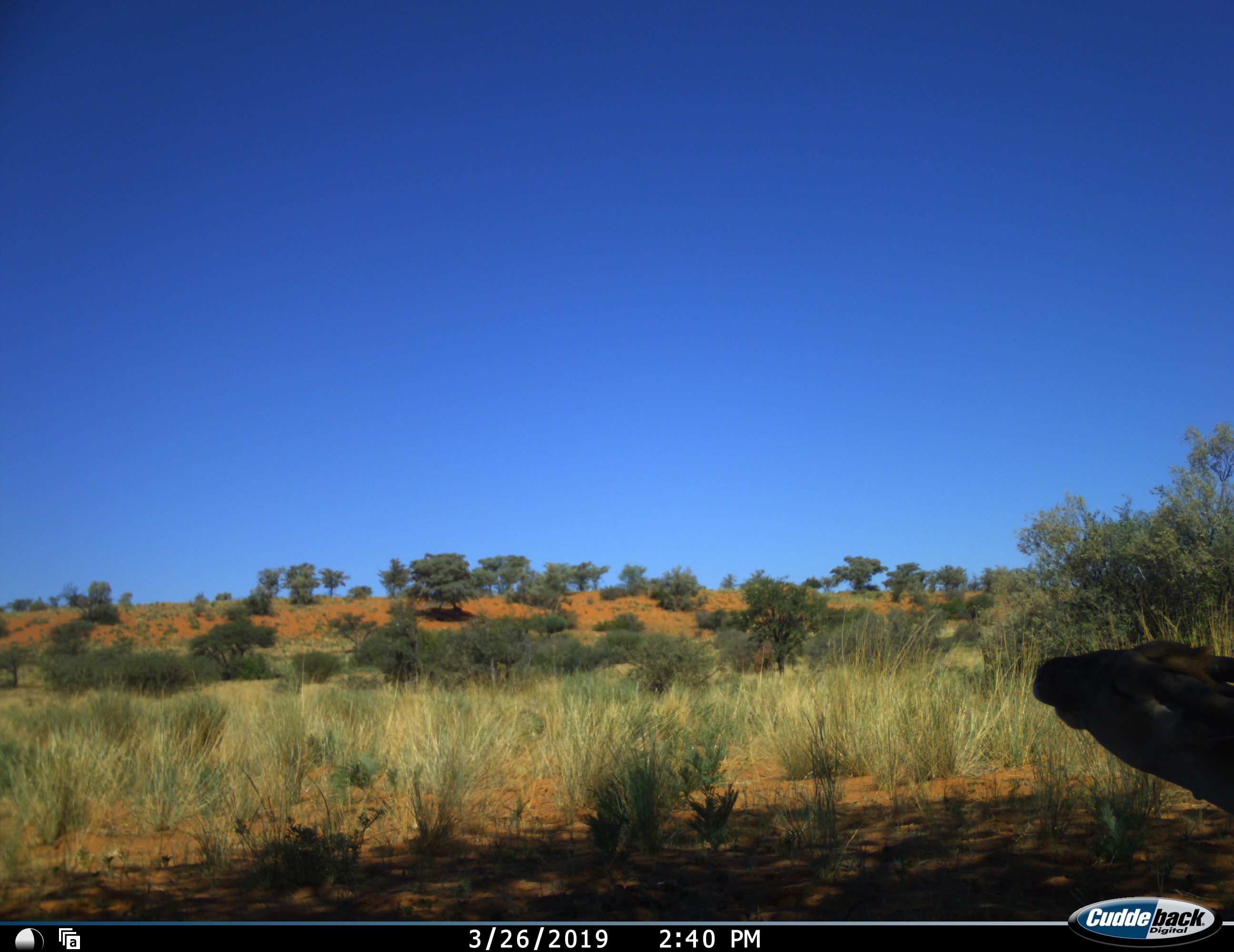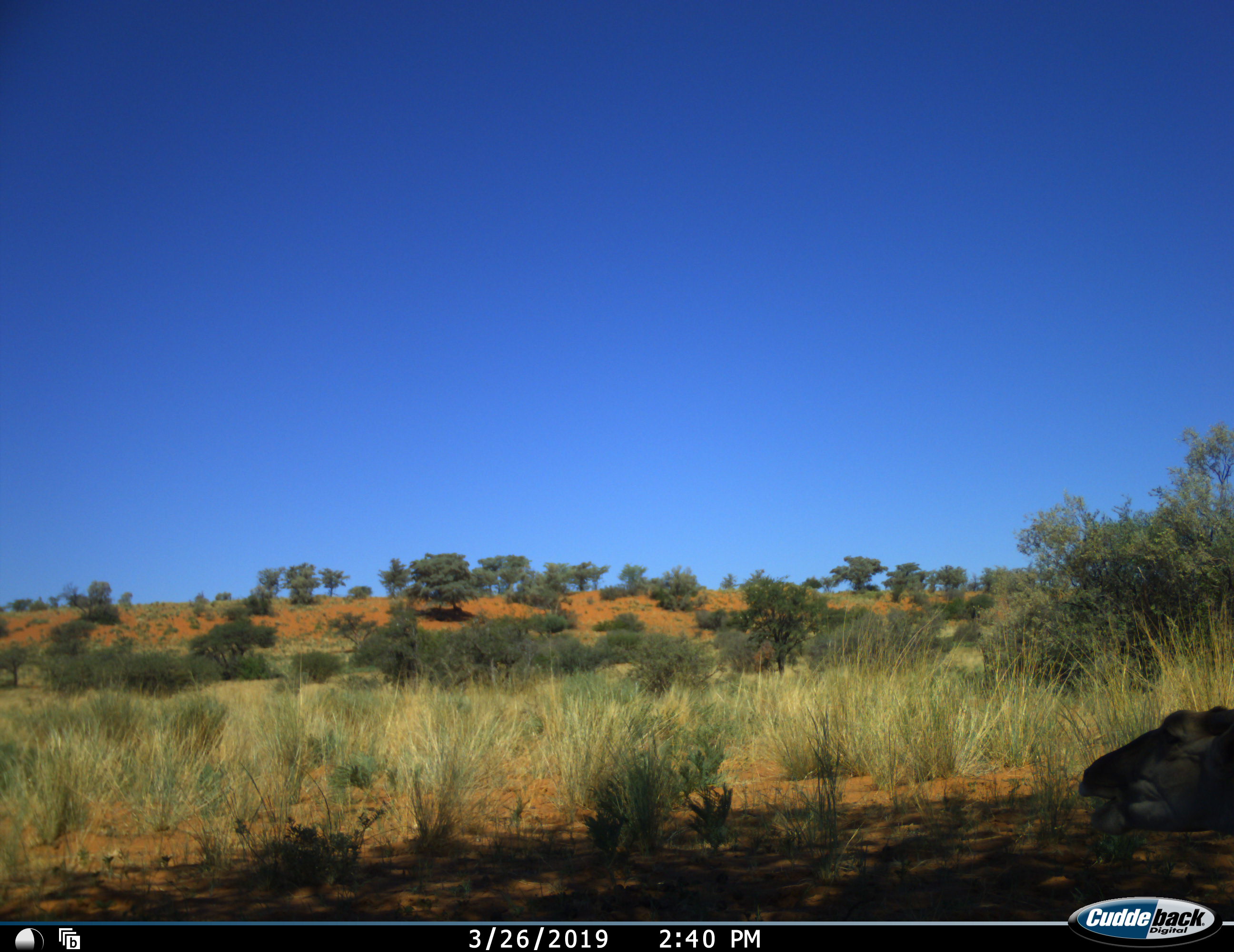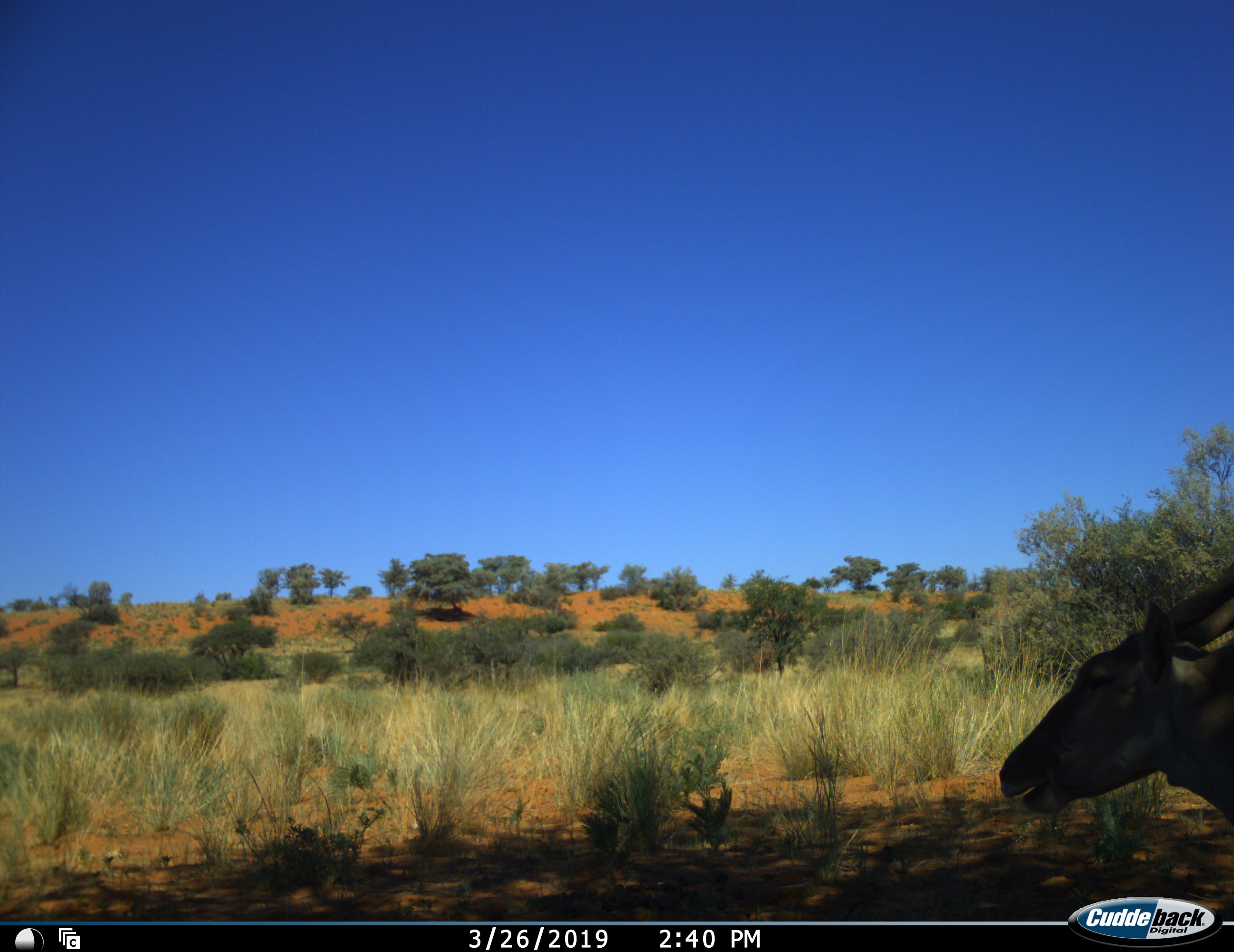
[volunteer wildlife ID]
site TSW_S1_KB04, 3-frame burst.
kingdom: Animalia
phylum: Chordata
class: Mammalia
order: Artiodactyla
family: Bovidae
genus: Tragelaphus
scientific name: Tragelaphus oryx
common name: eland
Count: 1.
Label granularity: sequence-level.